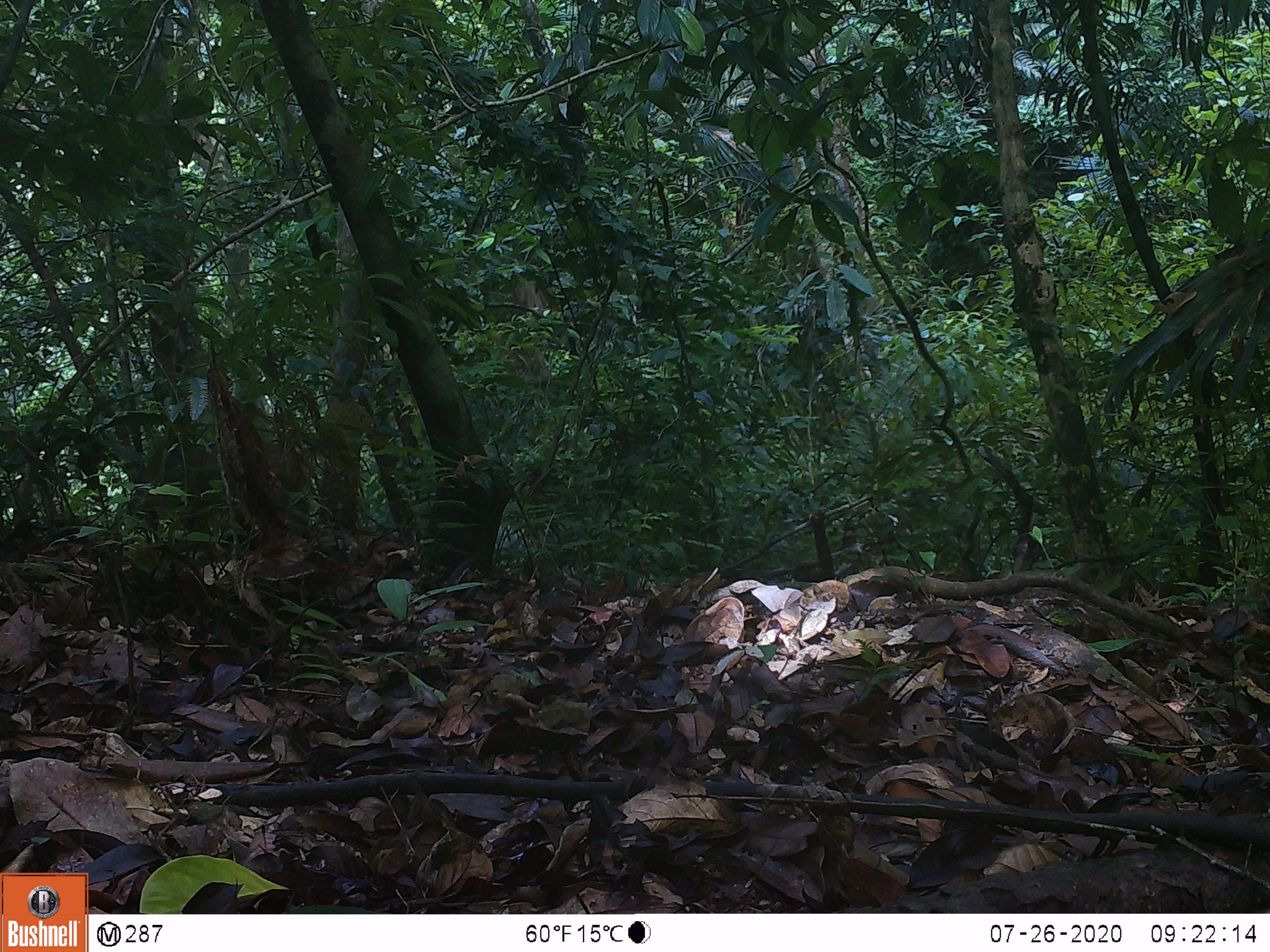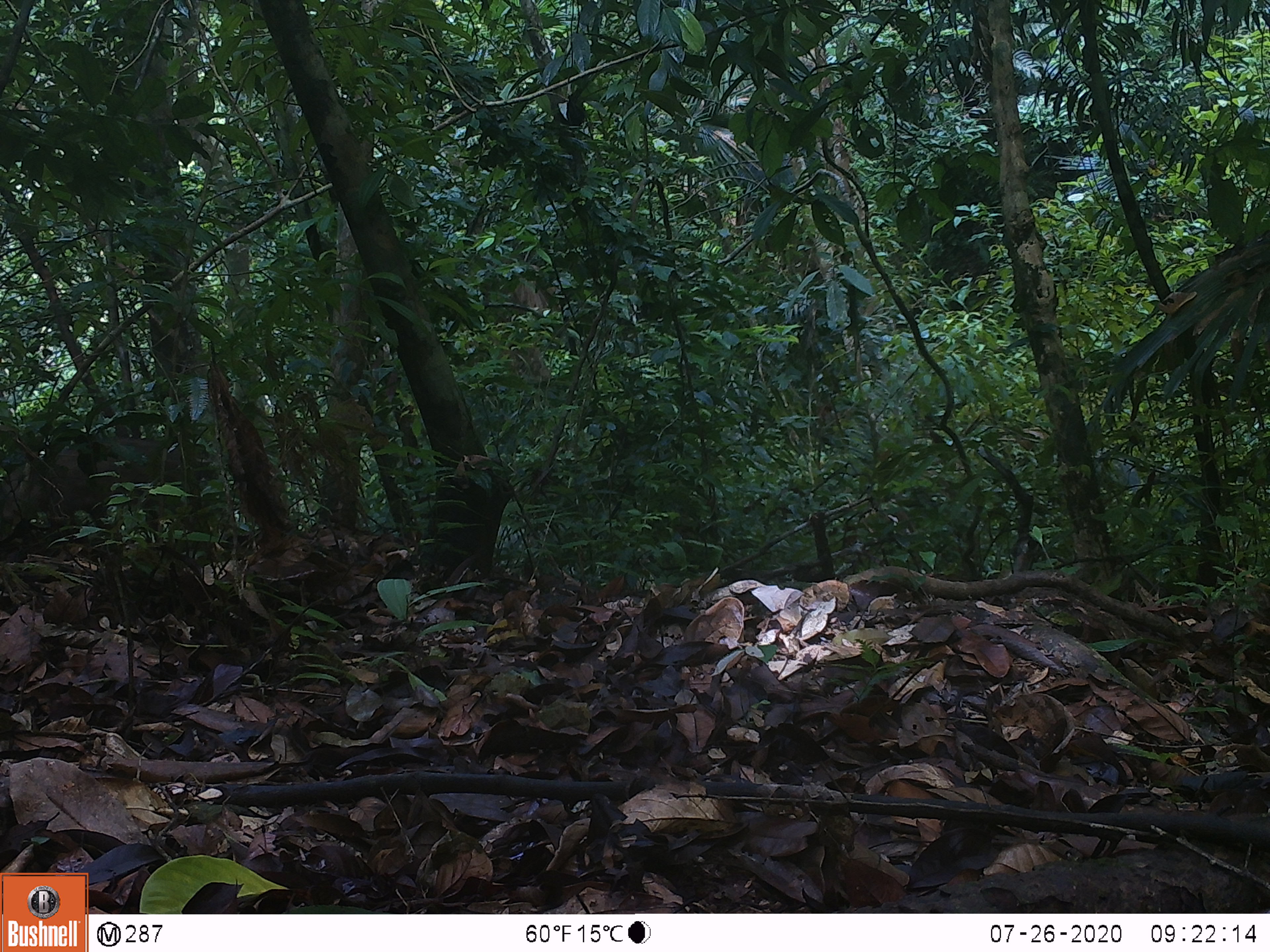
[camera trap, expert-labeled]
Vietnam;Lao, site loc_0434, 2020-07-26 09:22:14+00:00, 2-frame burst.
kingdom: Animalia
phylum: Chordata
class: Mammalia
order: Artiodactyla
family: Suidae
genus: Sus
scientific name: Sus scrofa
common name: eurasian wild pig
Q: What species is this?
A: Eurasian wild pig (Sus scrofa).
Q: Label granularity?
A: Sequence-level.